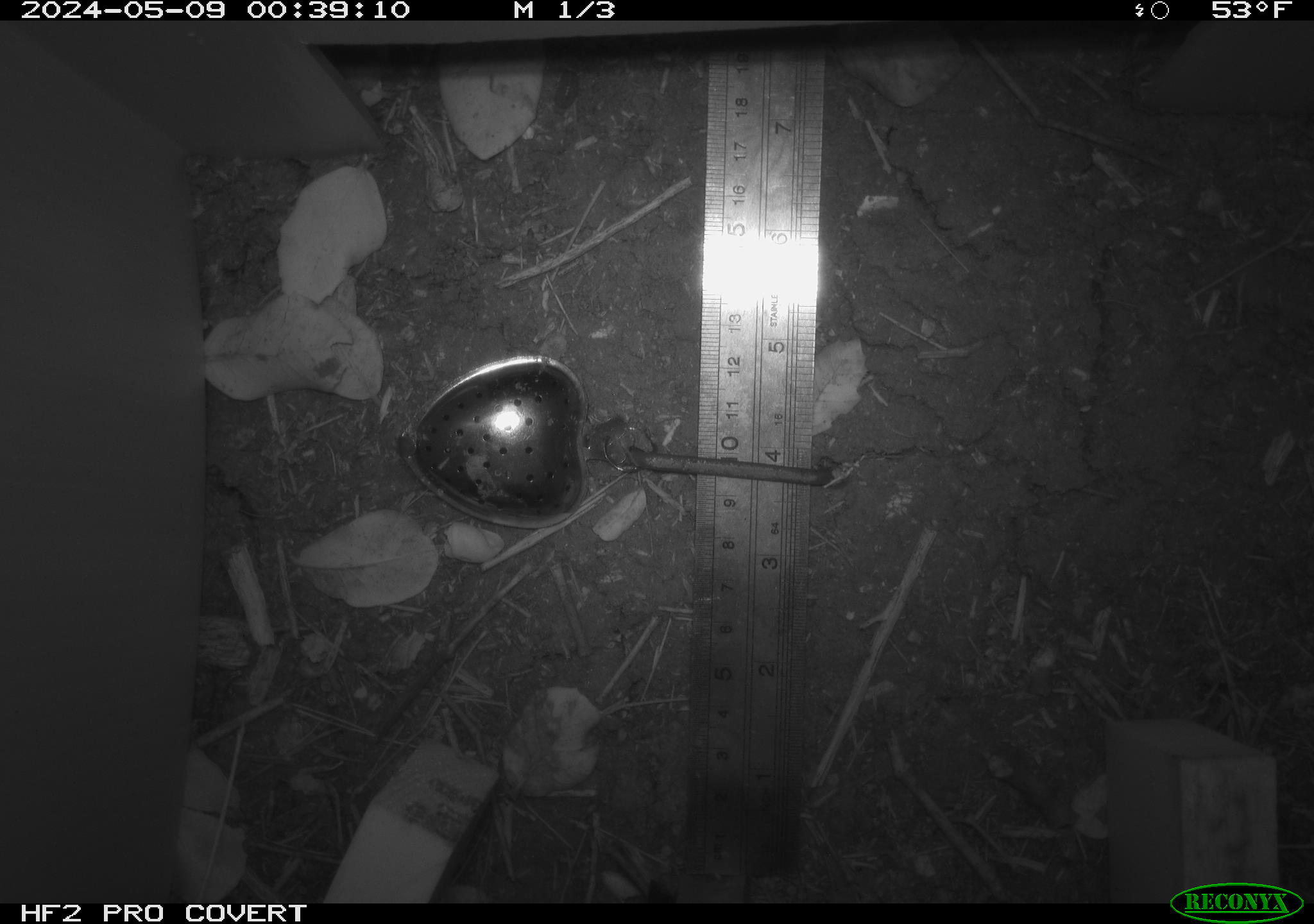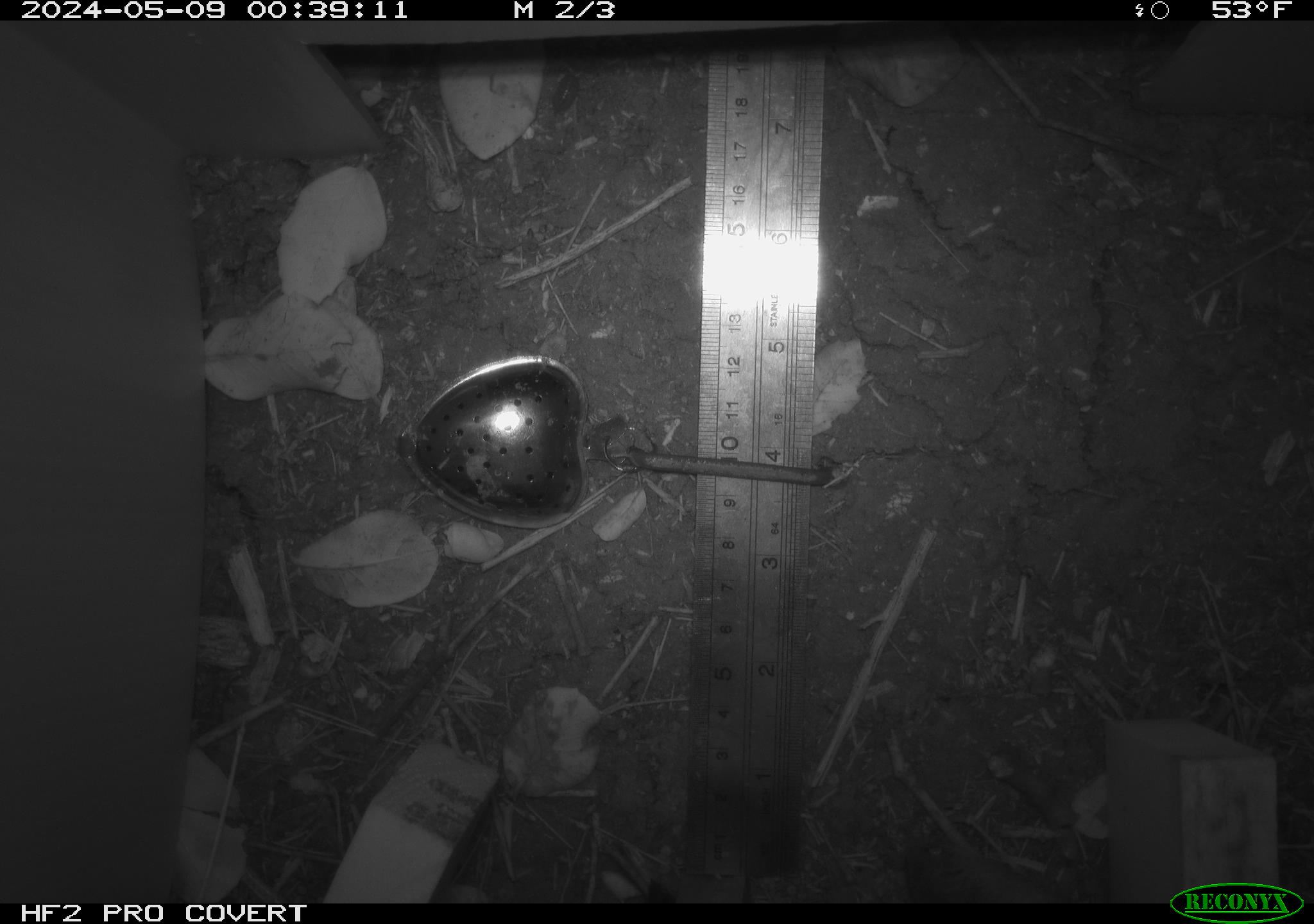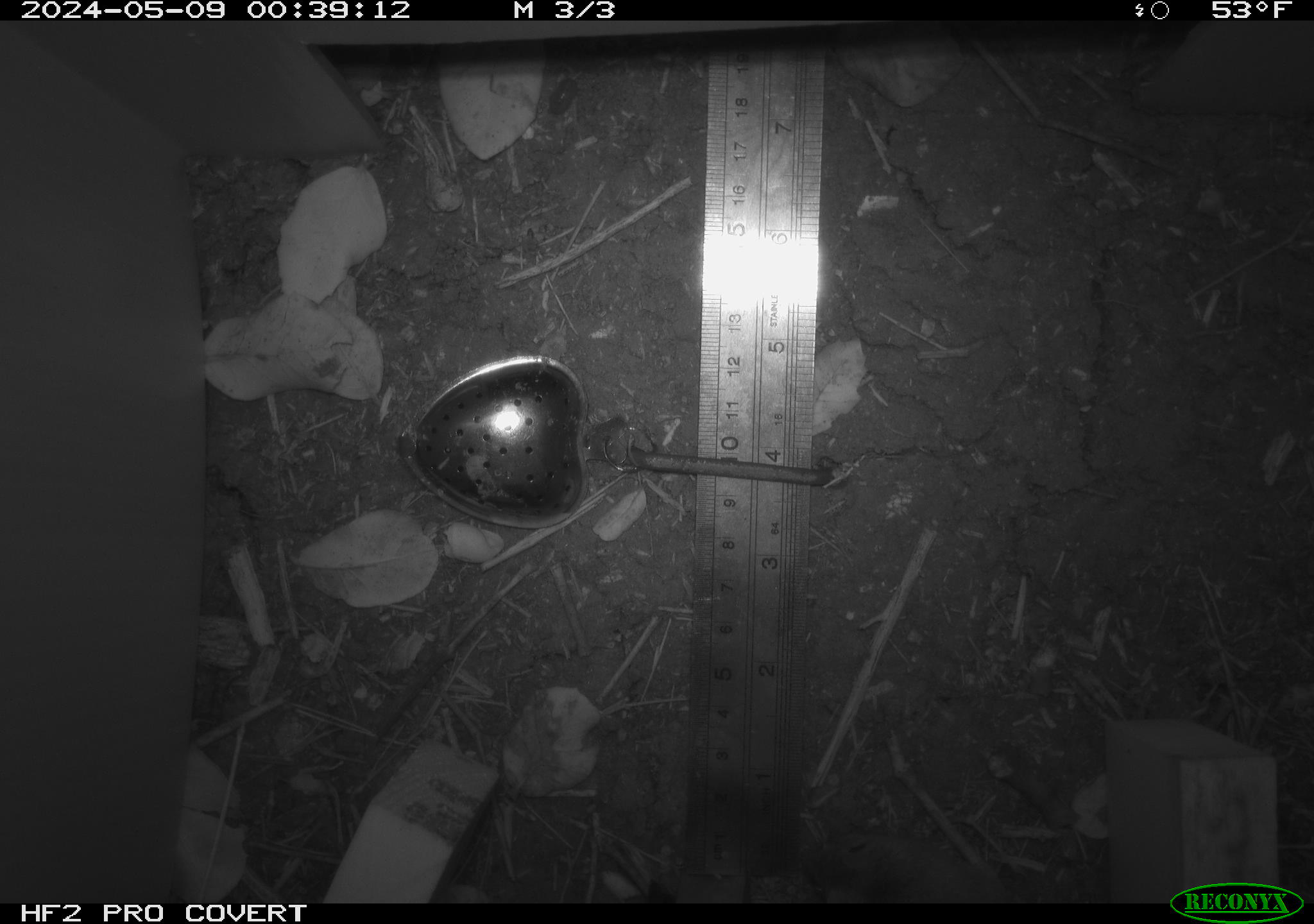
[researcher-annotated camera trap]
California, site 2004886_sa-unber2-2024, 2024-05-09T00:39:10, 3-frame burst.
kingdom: Animalia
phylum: Chordata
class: Mammalia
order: Rodentia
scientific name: Rodentia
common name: mouse species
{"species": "mouse species (Rodentia)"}